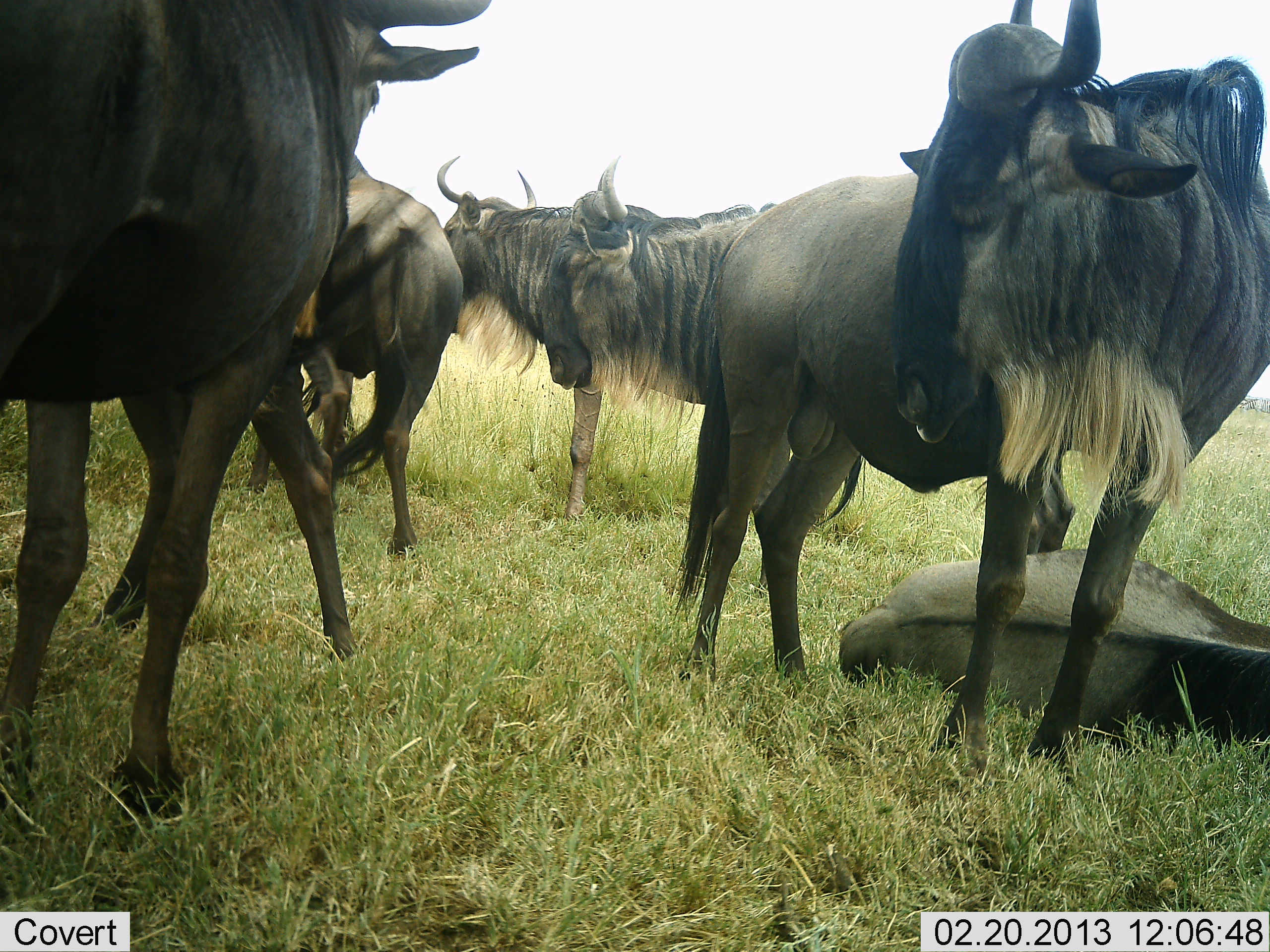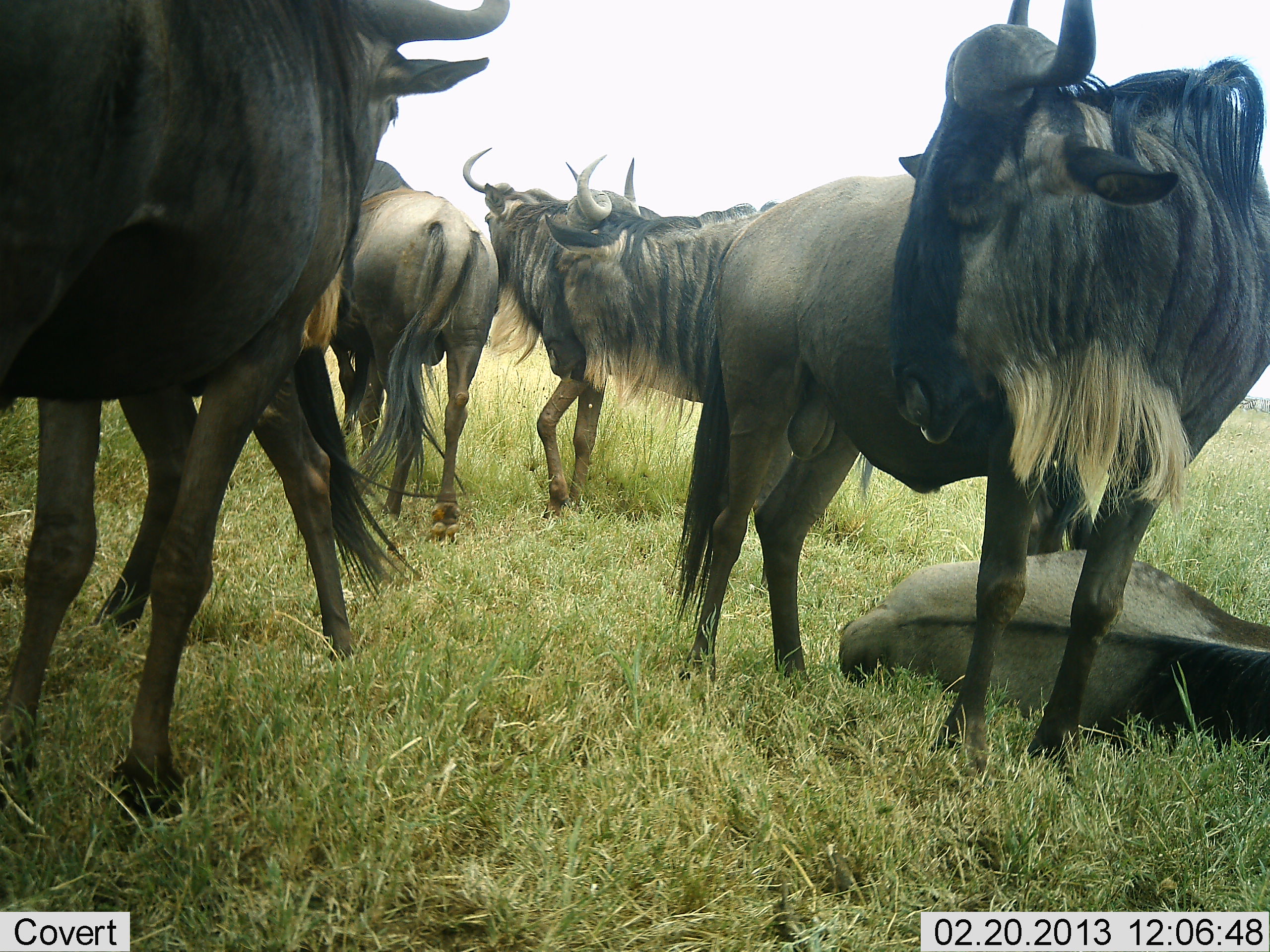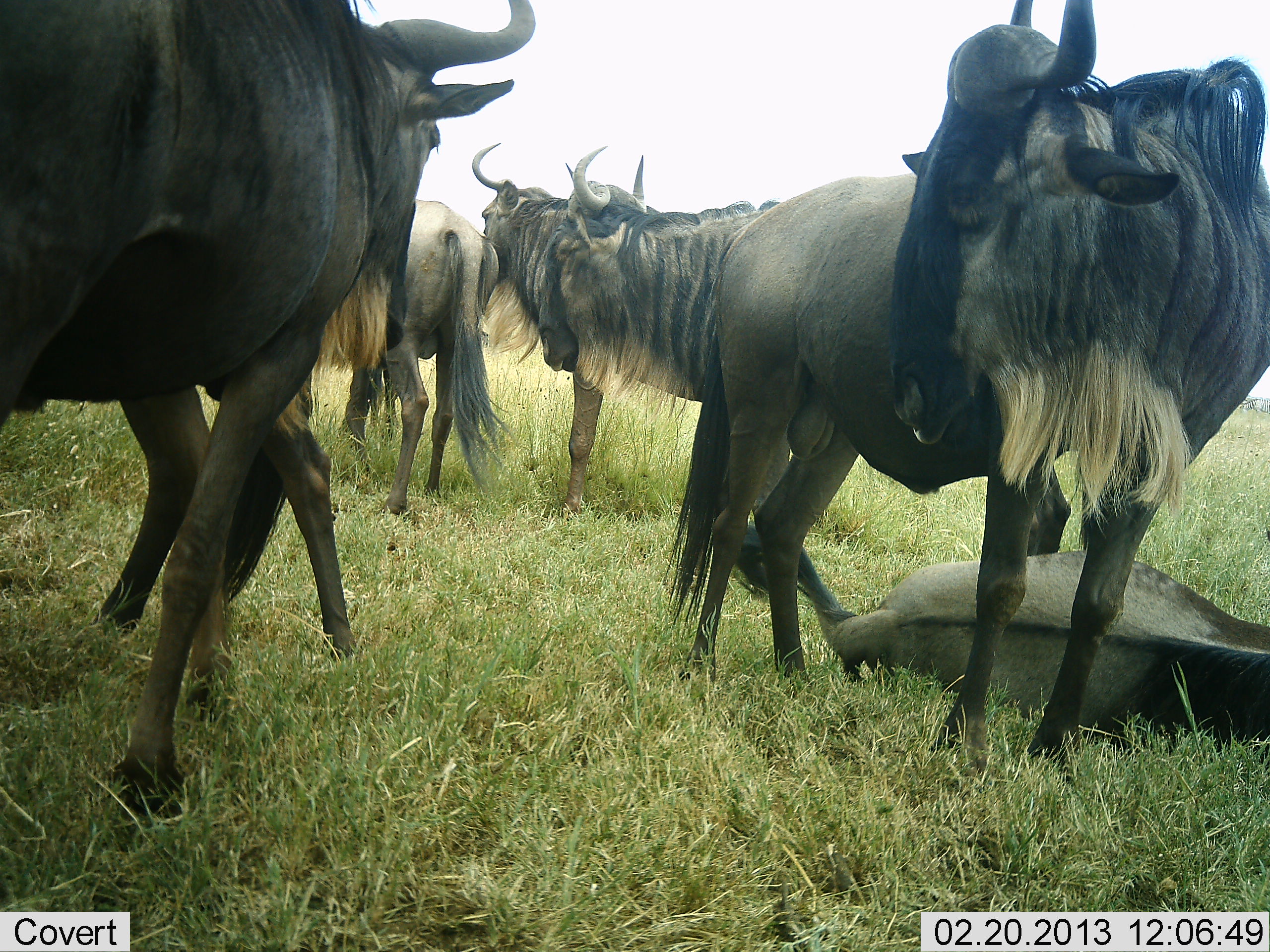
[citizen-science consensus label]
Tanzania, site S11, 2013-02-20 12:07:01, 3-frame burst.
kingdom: Animalia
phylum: Chordata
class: Mammalia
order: Artiodactyla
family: Bovidae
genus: Connochaetes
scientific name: Connochaetes taurinus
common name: blue wildebeest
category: wildebeest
Wildebeest (blue wildebeest) (Connochaetes taurinus), count 7. Behavior (volunteer vote fractions): standing 88%, resting 83%, moving 17%, interacting 14%. Young present (vote fraction): 0%. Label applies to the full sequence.